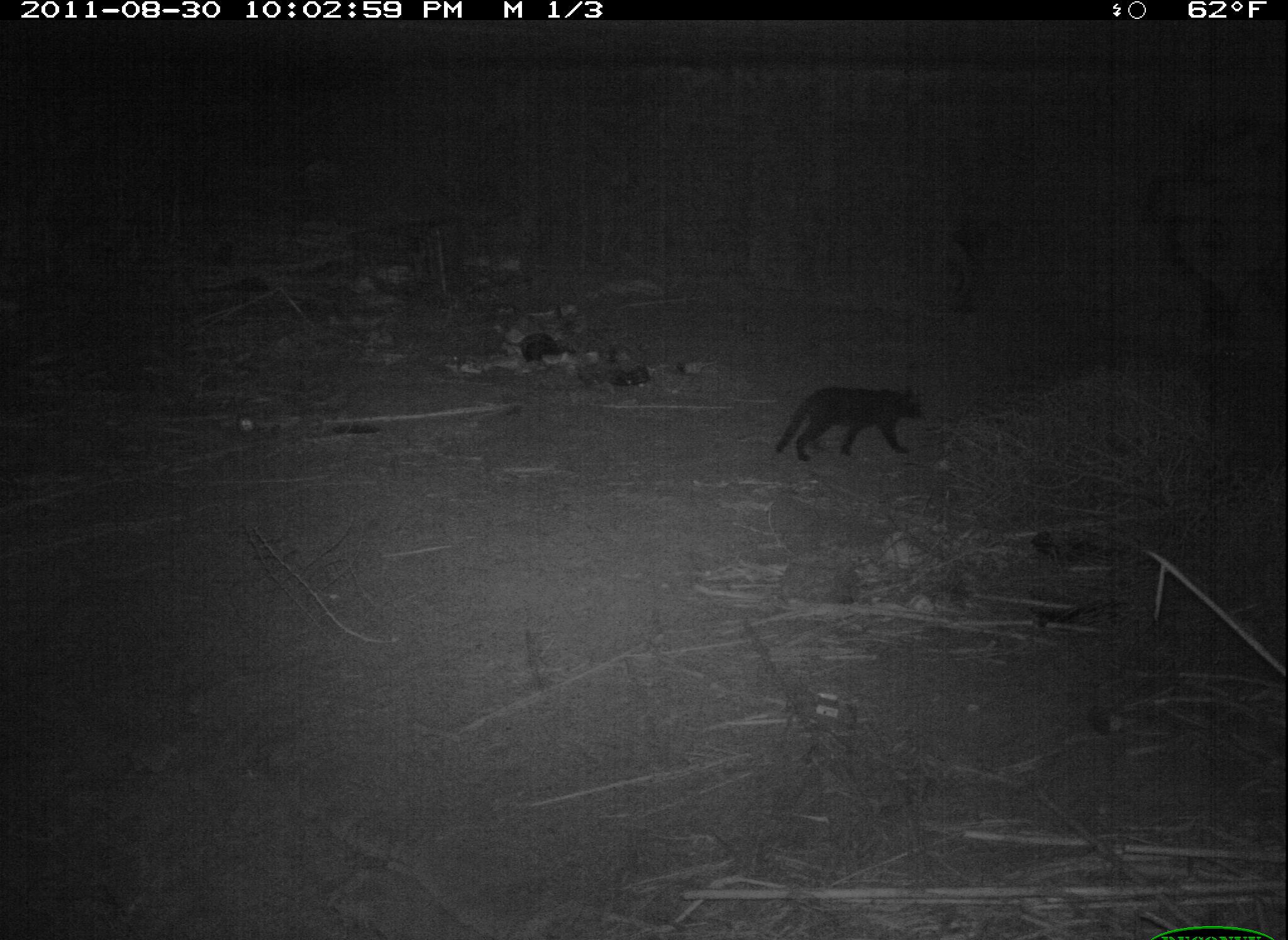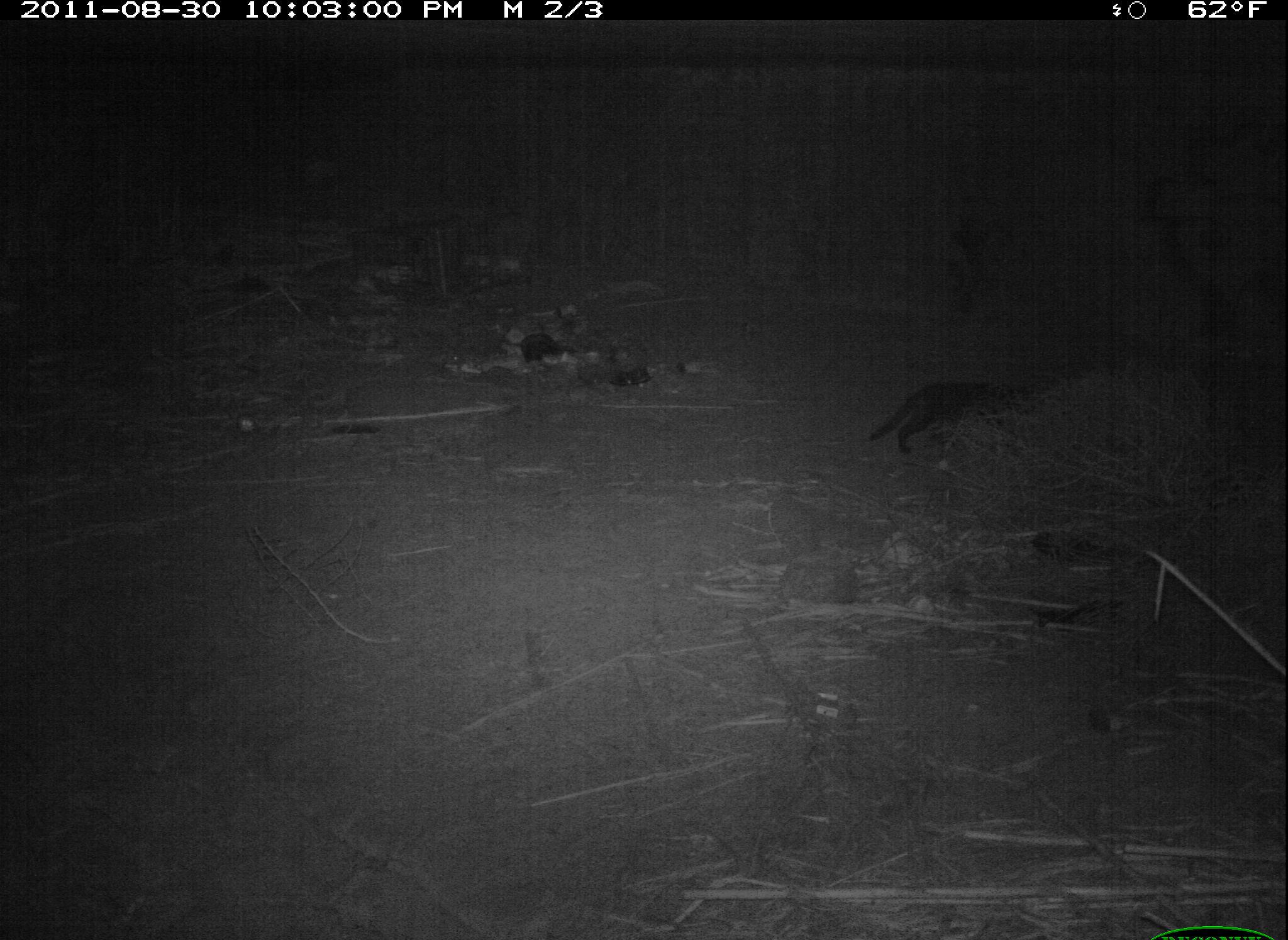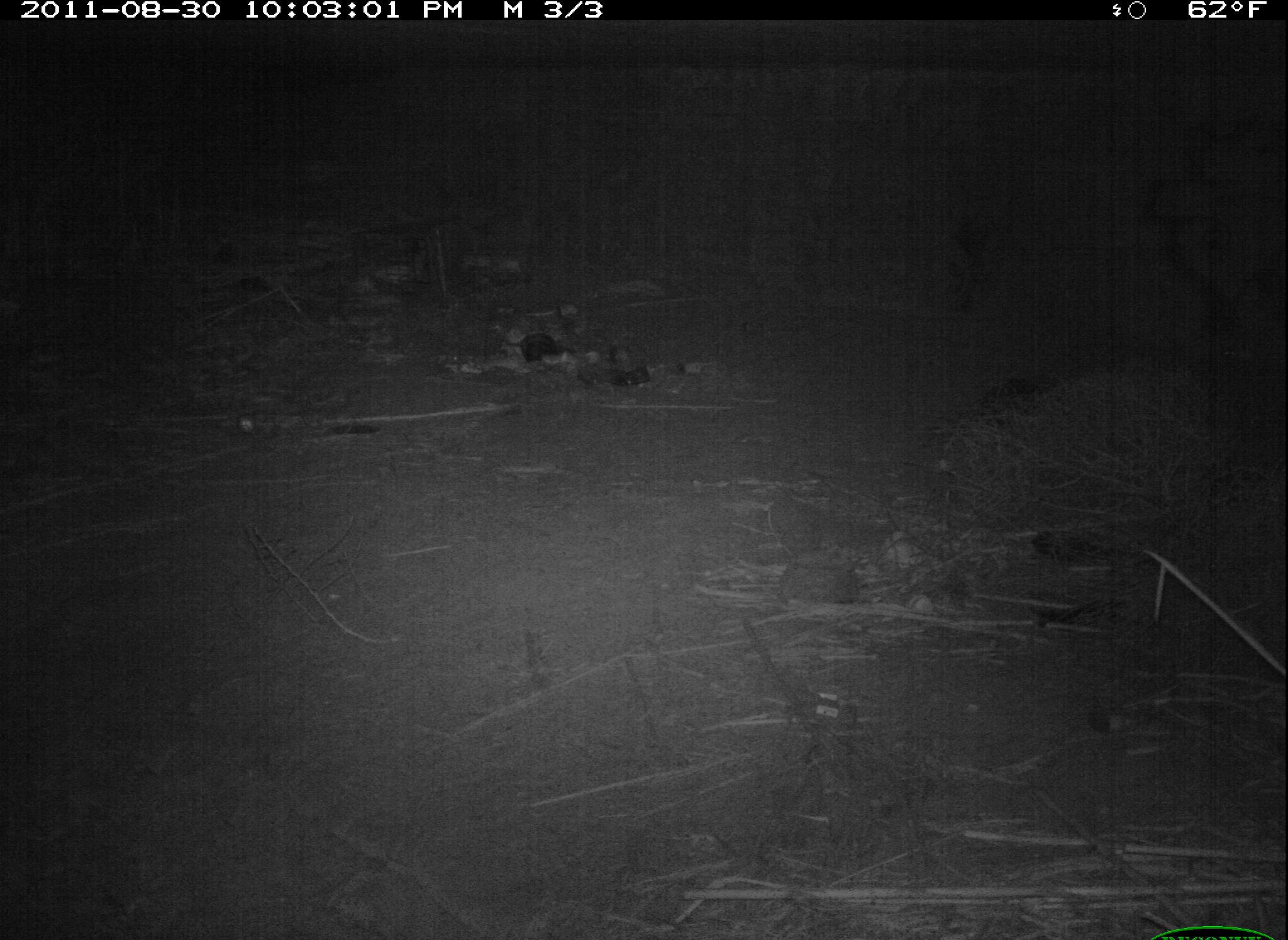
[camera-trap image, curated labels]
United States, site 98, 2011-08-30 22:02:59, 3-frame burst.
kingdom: Animalia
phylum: Chordata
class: Mammalia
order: Carnivora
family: Felidae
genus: Felis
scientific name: Felis catus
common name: cat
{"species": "cat (Felis catus)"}